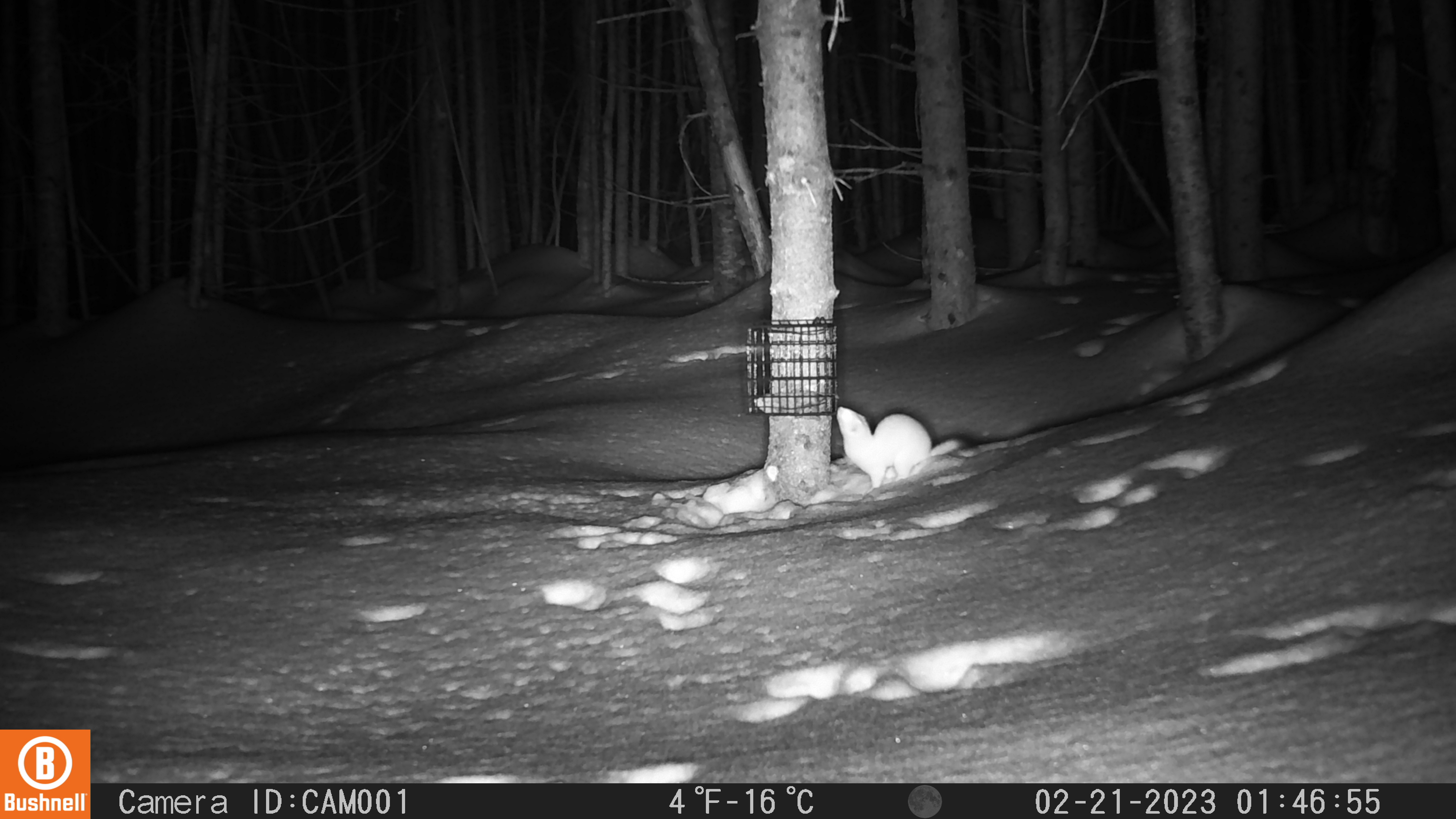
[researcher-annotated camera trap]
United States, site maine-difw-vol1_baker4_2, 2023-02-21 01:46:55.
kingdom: Animalia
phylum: Chordata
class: Mammalia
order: Carnivora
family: Mustelidae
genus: Mustela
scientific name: Mustela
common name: weasel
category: weasel sp.